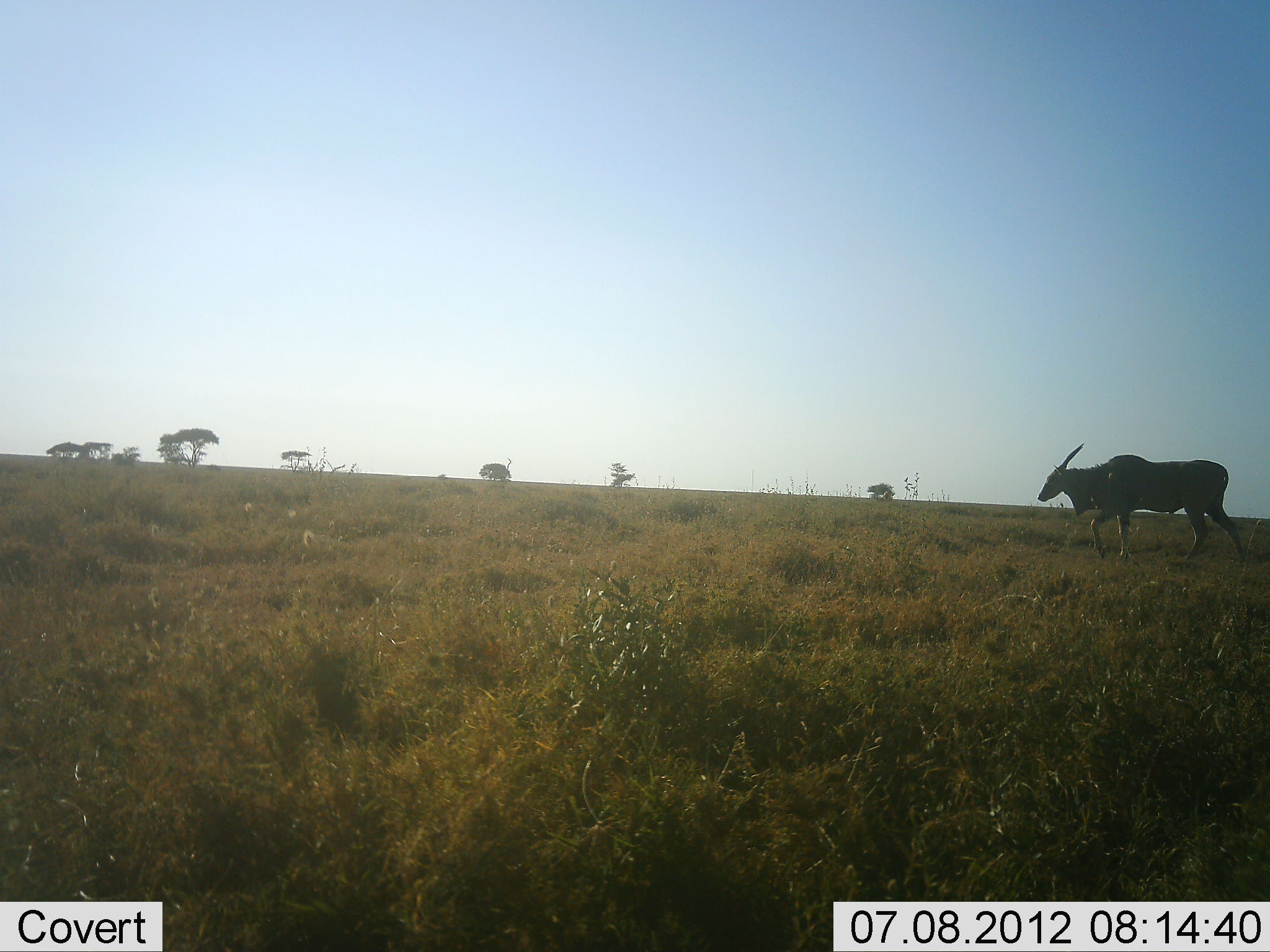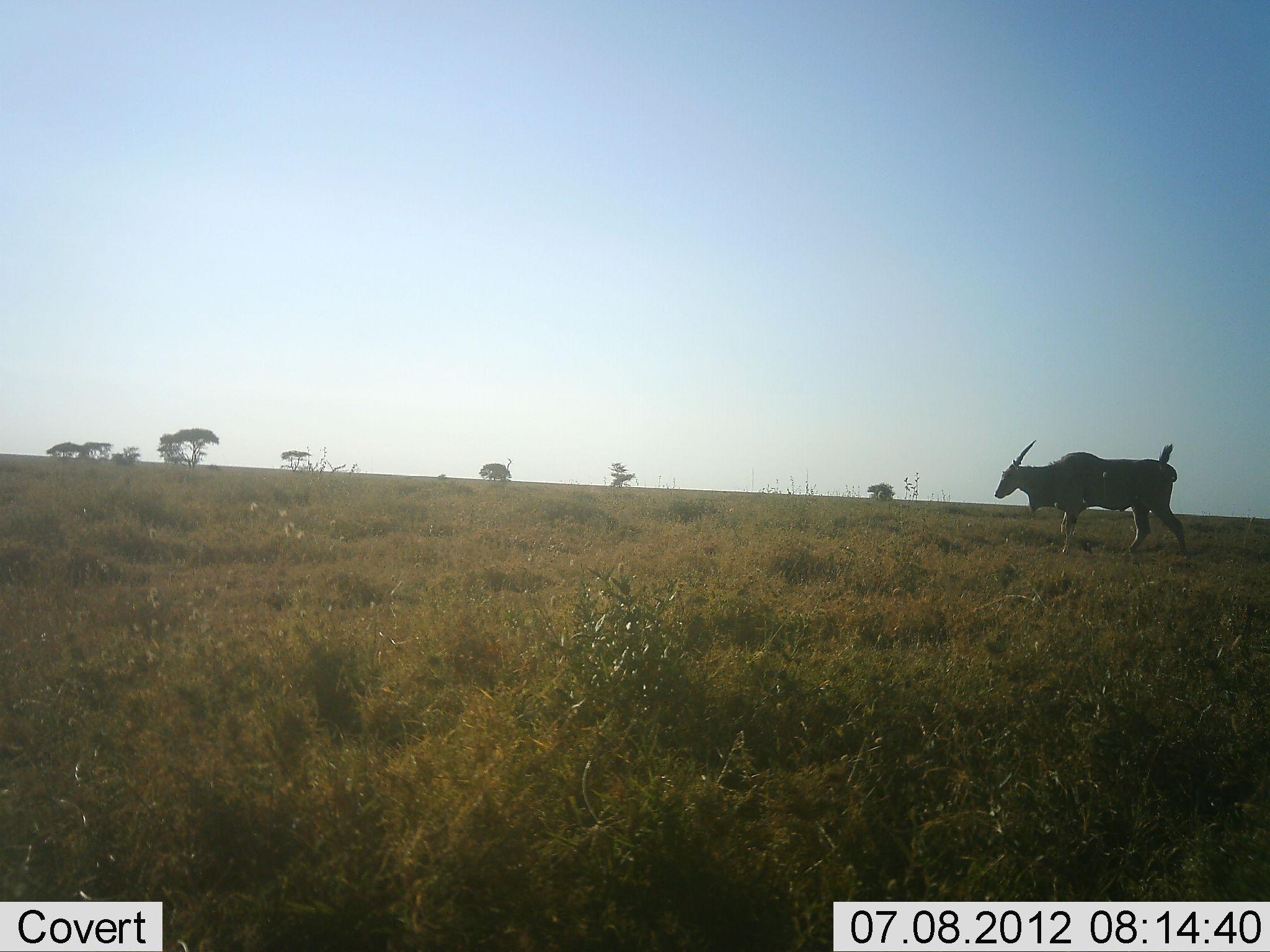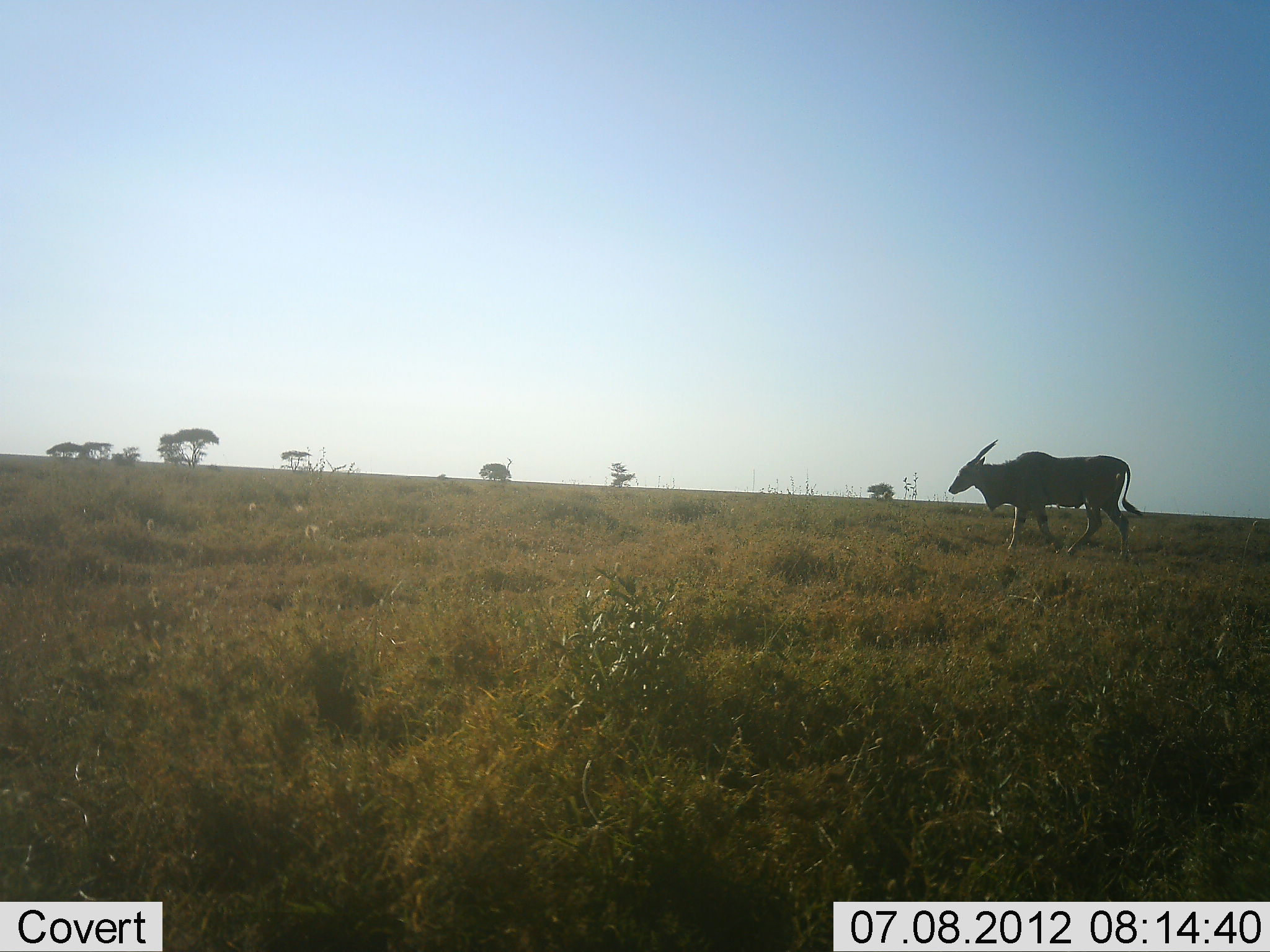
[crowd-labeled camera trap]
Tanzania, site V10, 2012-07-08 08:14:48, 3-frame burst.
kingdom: Animalia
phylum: Chordata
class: Mammalia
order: Artiodactyla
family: Bovidae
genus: Tragelaphus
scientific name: Tragelaphus oryx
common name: eland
Eland (Tragelaphus oryx), count 1. Behavior (volunteer vote fractions): standing 10%, resting 0%, moving 90%, interacting 0%. Young present (vote fraction): 0%. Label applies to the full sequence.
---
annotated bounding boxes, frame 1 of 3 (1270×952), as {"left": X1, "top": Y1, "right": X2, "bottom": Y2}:
animal: {"left": 1037, "top": 441, "right": 1247, "bottom": 562}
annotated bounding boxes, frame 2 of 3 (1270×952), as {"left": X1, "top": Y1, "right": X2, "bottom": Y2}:
animal: {"left": 993, "top": 439, "right": 1190, "bottom": 558}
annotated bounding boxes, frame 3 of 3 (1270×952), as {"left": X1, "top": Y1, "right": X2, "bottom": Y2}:
animal: {"left": 946, "top": 439, "right": 1144, "bottom": 563}